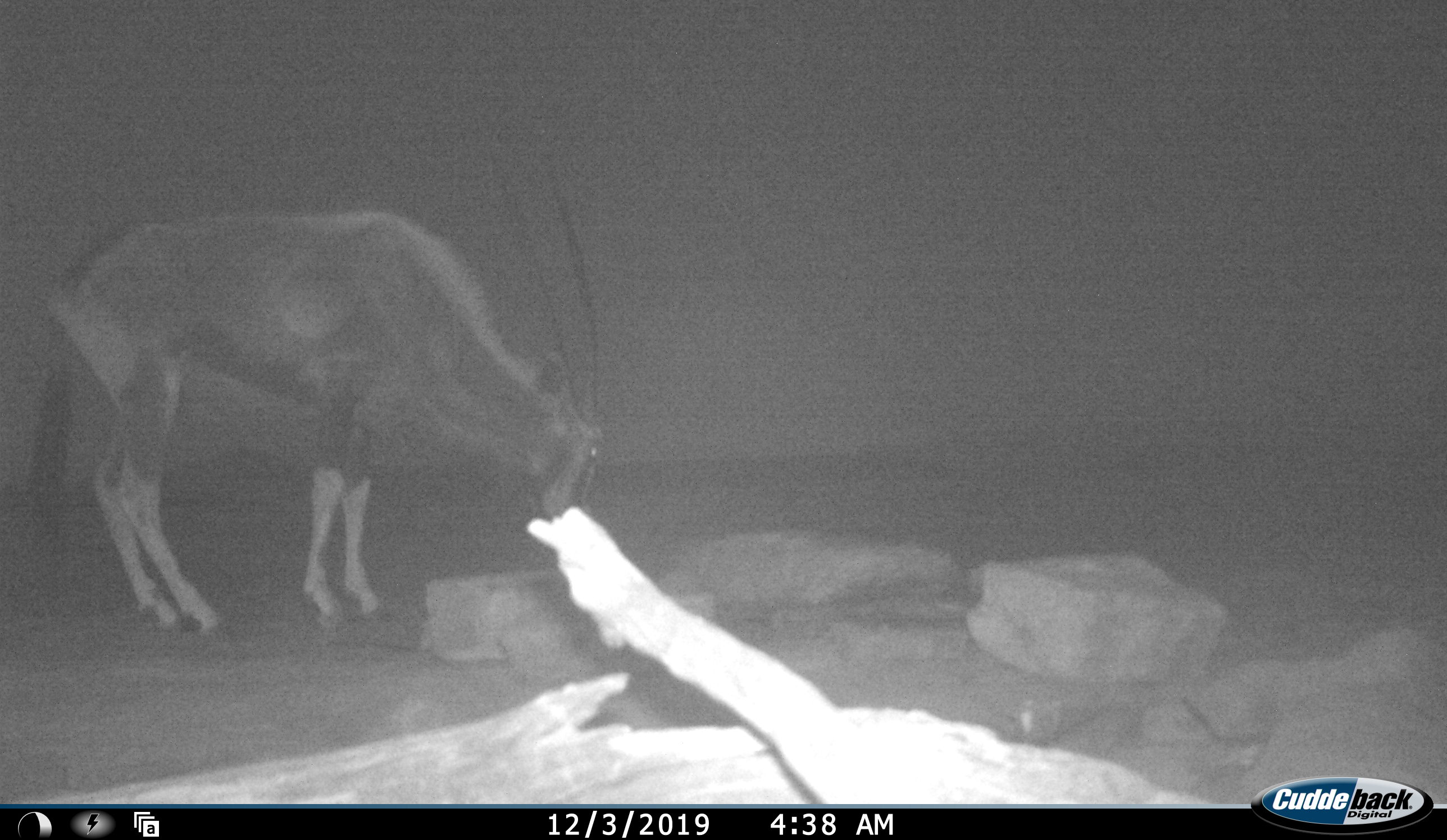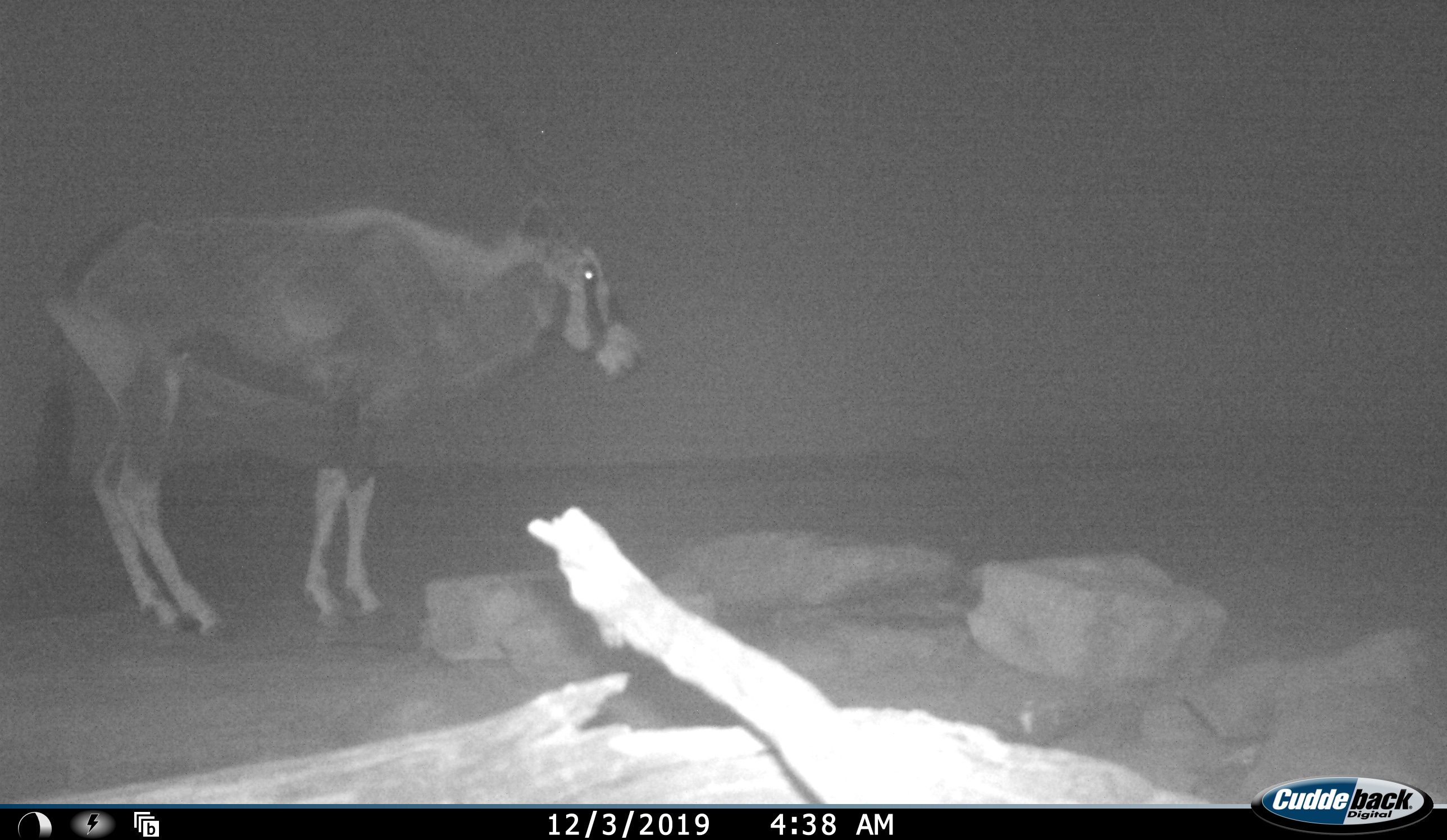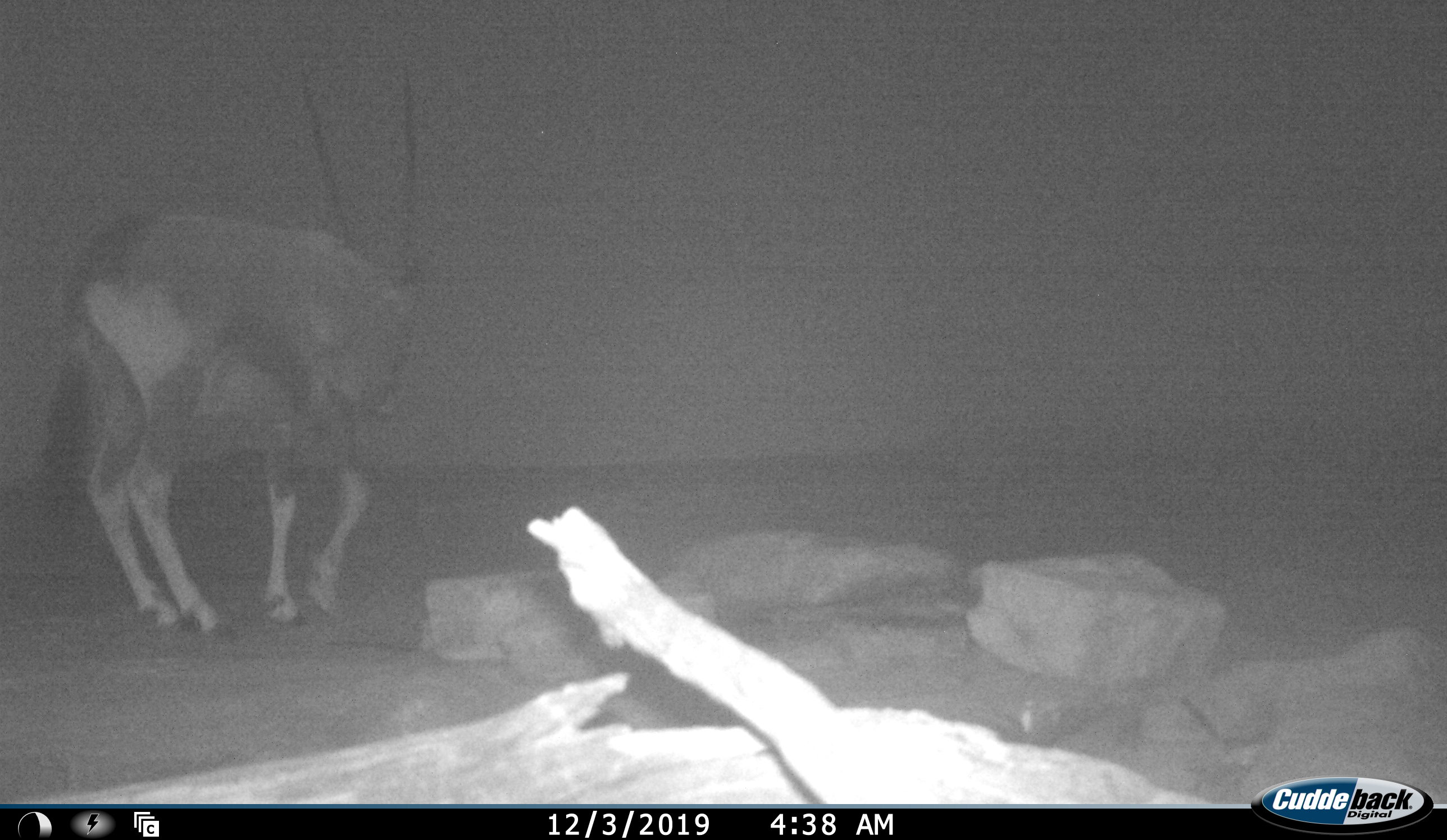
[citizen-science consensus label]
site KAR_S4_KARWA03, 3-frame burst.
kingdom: Animalia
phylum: Chordata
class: Mammalia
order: Artiodactyla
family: Bovidae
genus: Oryx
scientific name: Oryx gazella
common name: gemsbok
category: oryx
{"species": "oryx (gemsbok) (Oryx gazella)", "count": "1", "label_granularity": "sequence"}